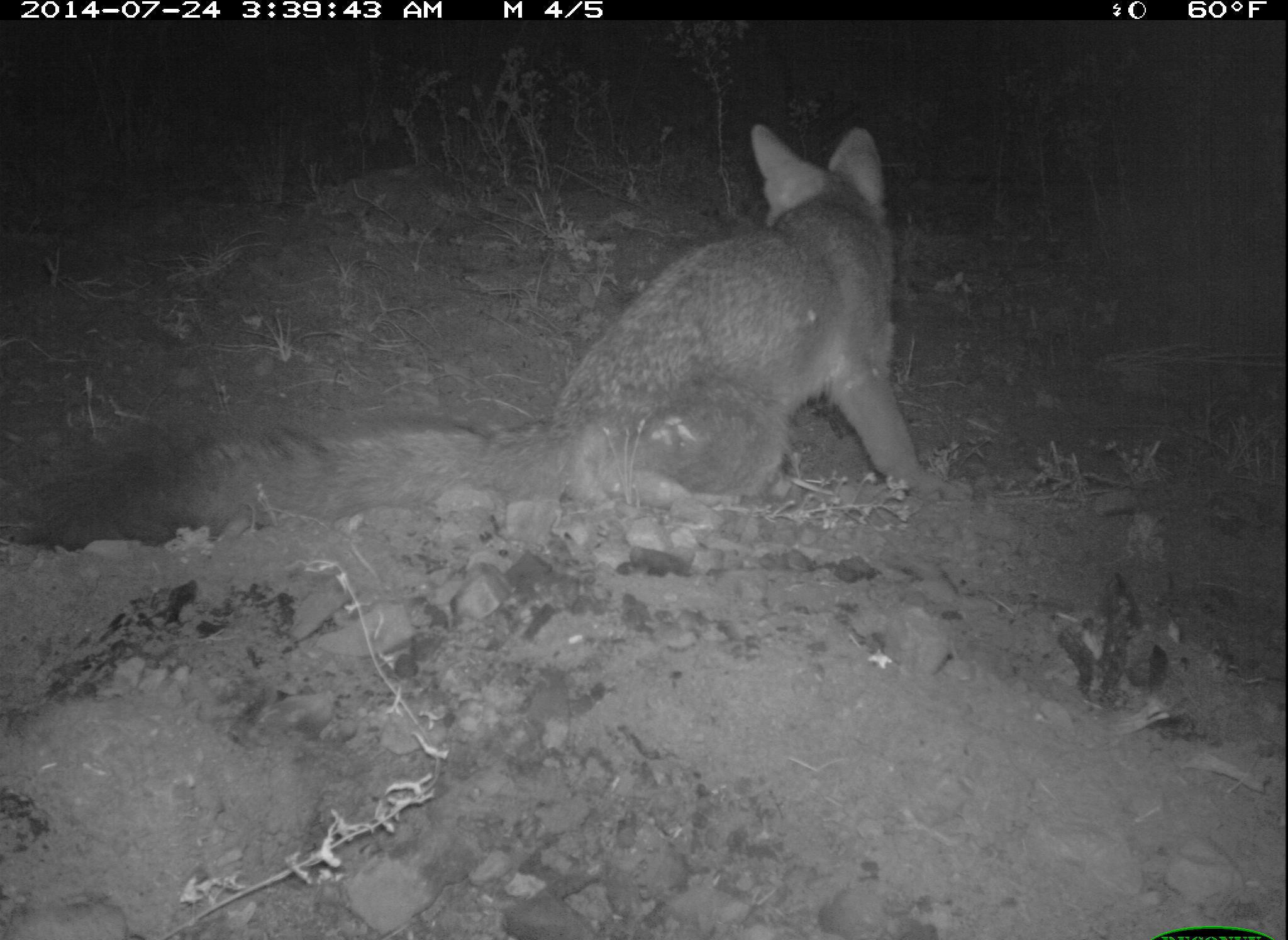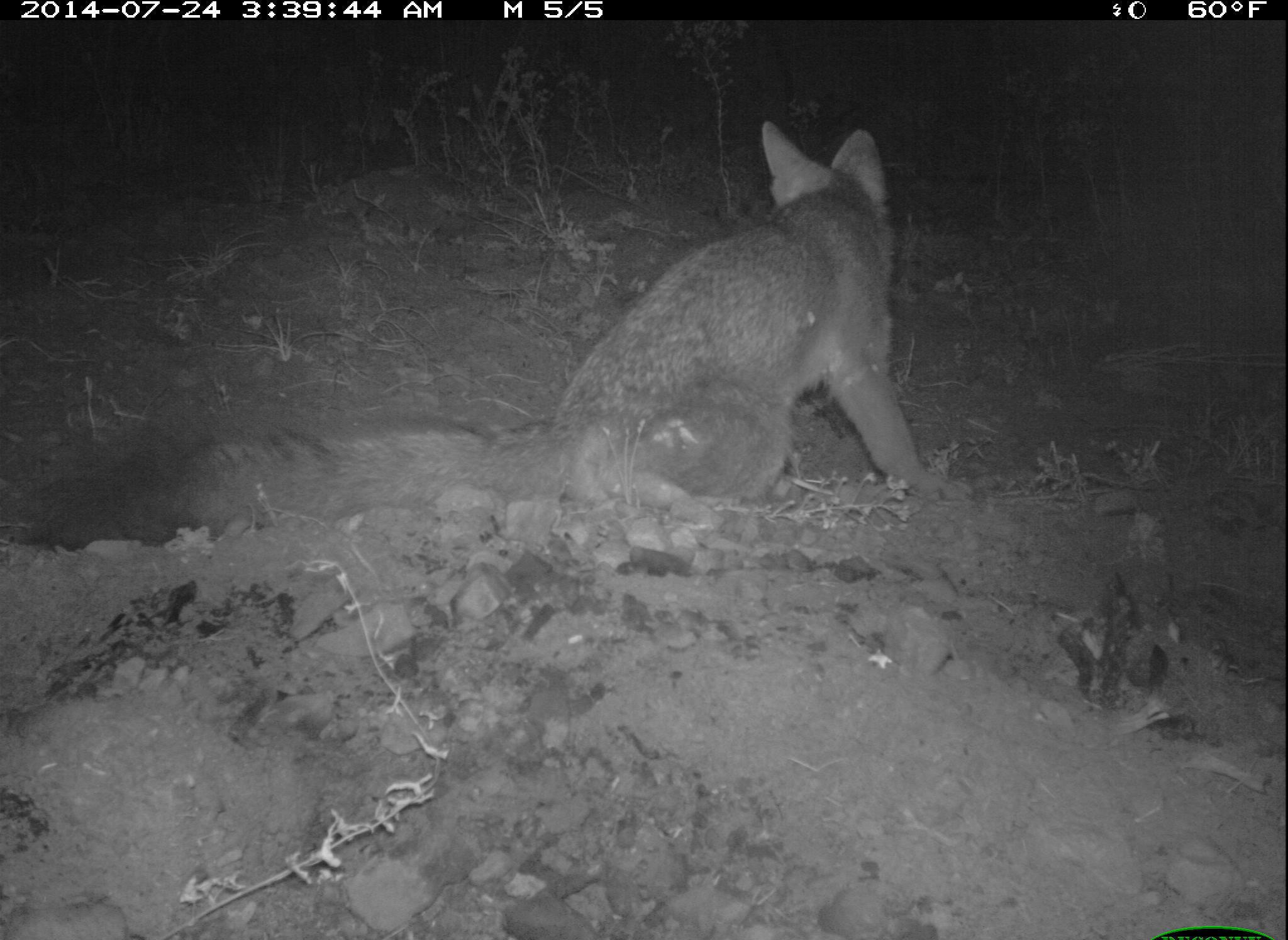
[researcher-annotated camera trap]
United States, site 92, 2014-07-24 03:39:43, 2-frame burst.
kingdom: Animalia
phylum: Chordata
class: Mammalia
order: Carnivora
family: Canidae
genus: Urocyon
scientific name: Urocyon cinereoargenteus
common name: gray fox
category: fox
Fox (gray fox) (Urocyon cinereoargenteus).